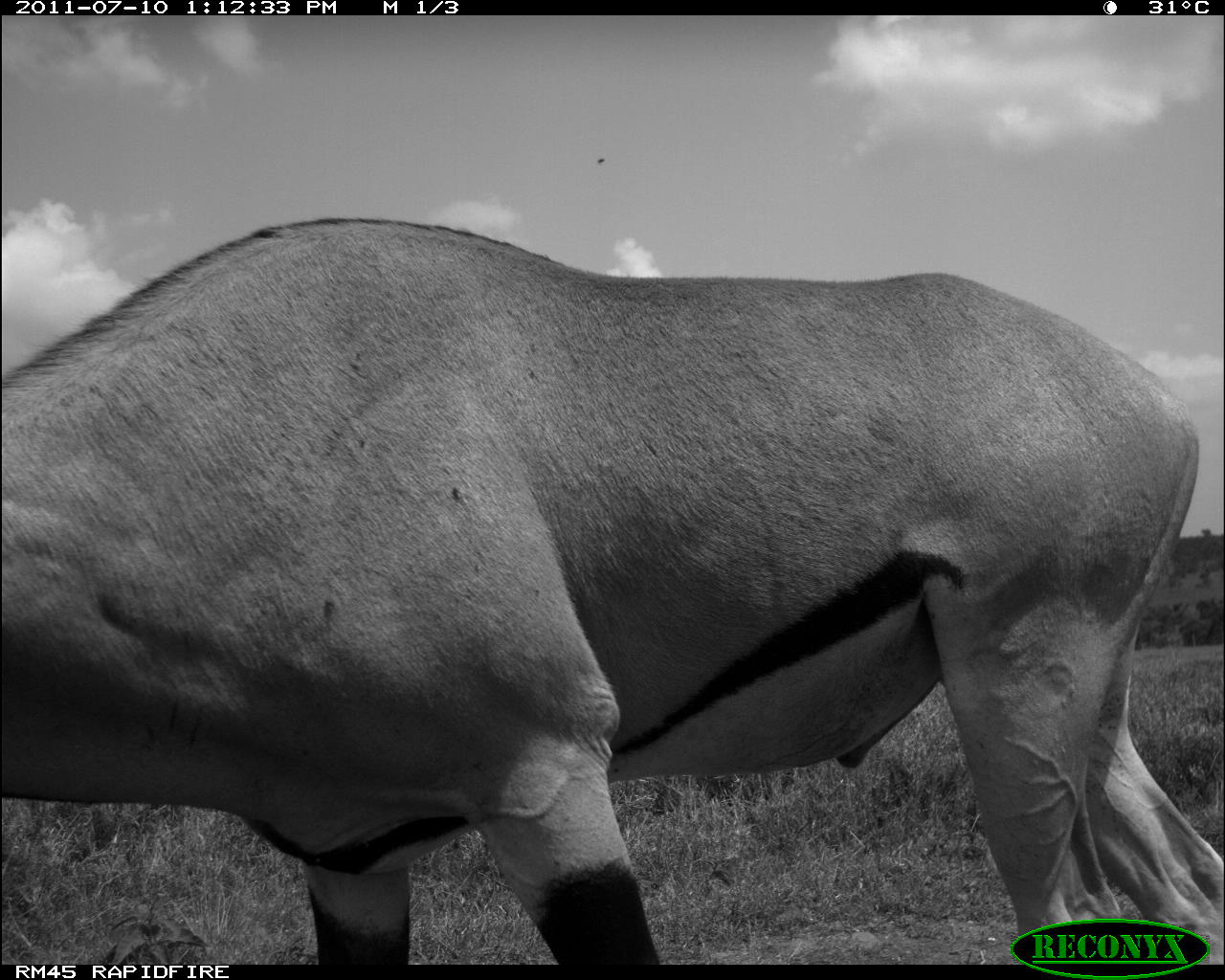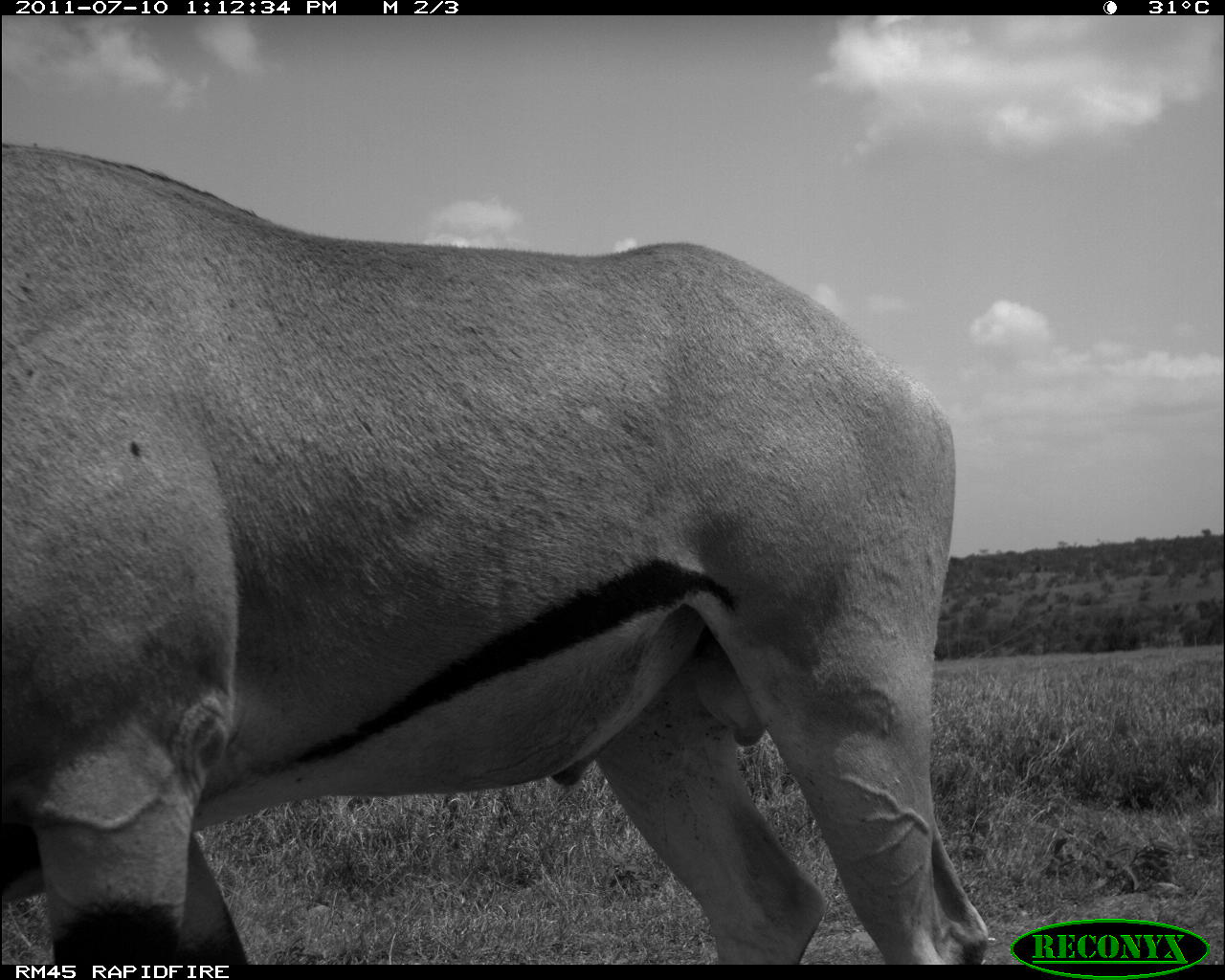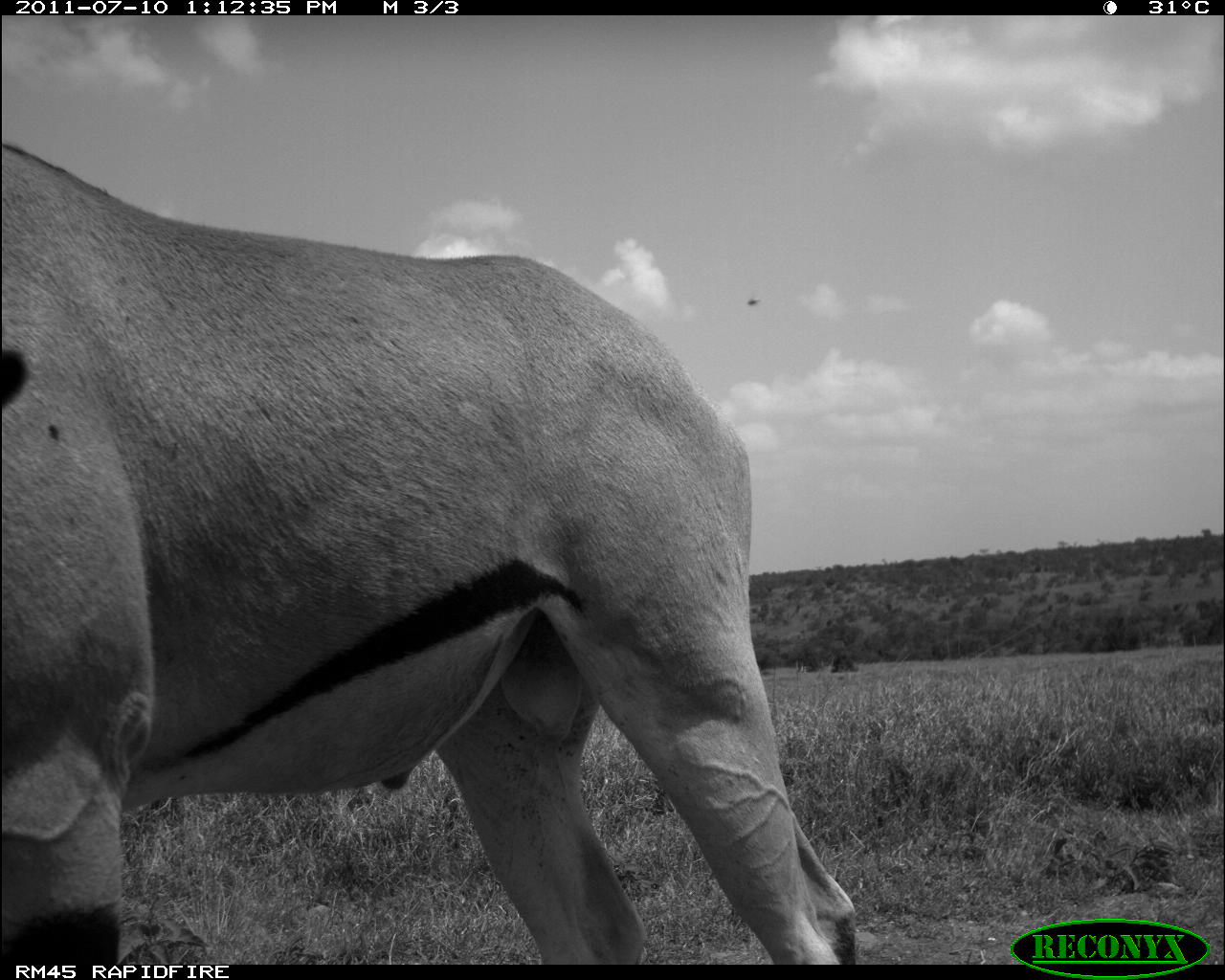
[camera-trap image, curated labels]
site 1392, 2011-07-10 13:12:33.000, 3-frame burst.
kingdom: Animalia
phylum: Chordata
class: Mammalia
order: Artiodactyla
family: Bovidae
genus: Oryx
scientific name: Oryx beisa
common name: east african oryx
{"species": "Oryx beisa (east african oryx)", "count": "1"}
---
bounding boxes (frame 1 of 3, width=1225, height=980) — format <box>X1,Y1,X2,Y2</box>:
oryx beisa: <box>2,219,1225,965</box>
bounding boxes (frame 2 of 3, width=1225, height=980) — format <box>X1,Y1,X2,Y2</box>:
oryx beisa: <box>1,141,990,963</box>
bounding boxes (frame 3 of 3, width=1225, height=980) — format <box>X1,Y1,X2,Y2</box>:
oryx beisa: <box>2,141,854,966</box>